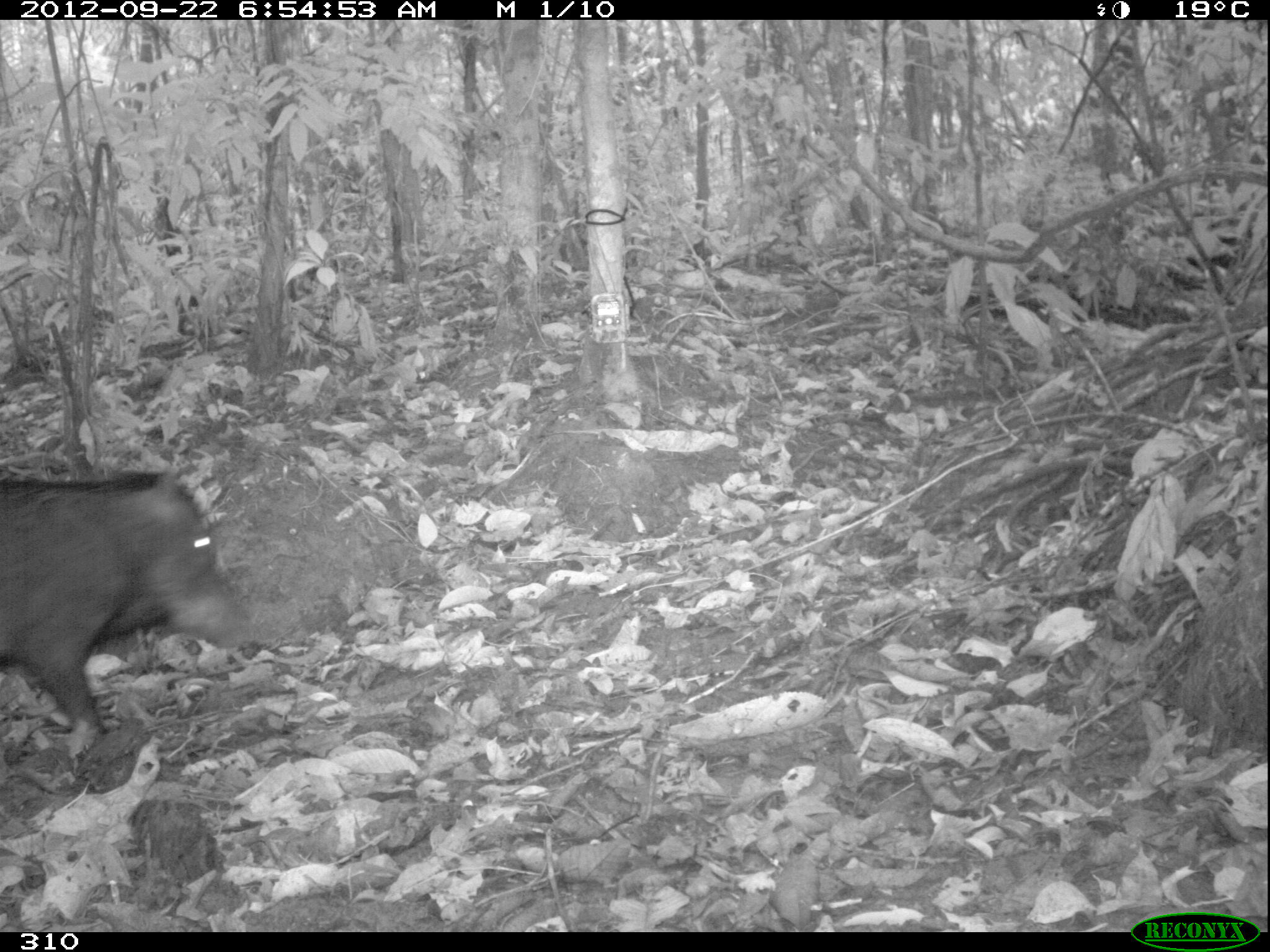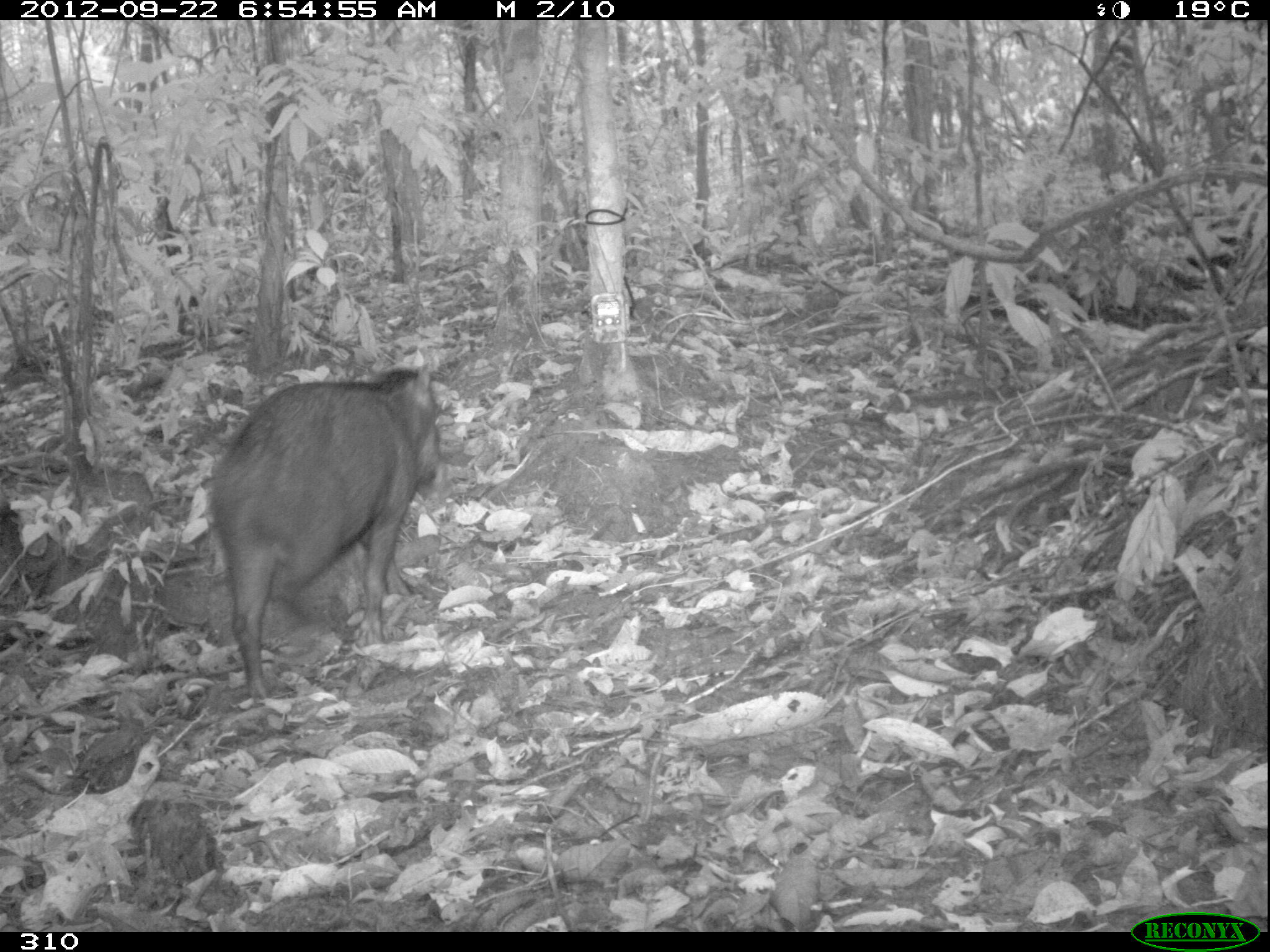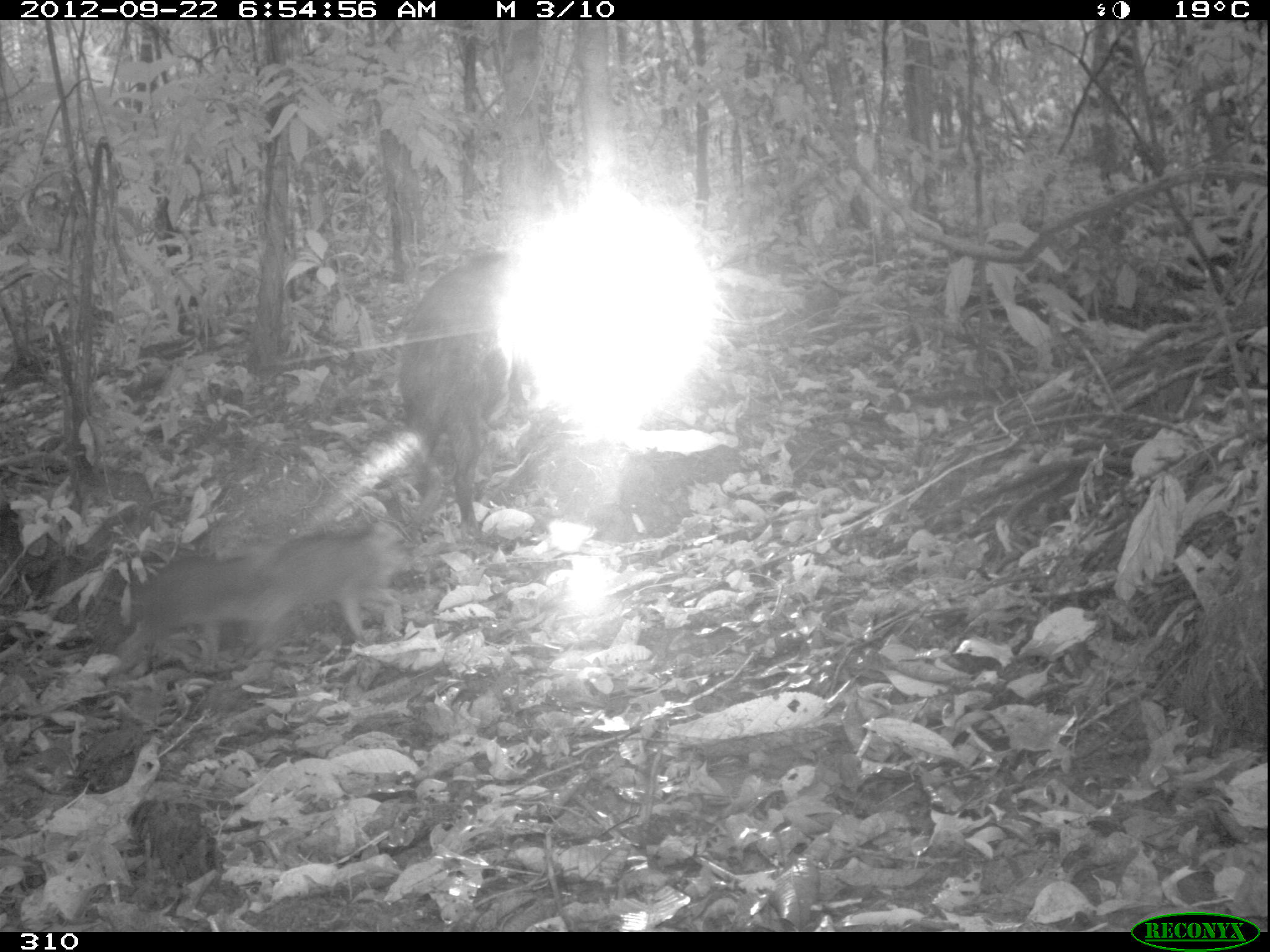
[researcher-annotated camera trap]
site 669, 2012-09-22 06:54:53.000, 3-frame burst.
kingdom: Animalia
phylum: Chordata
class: Mammalia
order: Artiodactyla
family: Tayassuidae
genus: Tayassu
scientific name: Tayassu pecari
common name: white-lipped peccary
Tayassu pecari (white-lipped peccary).